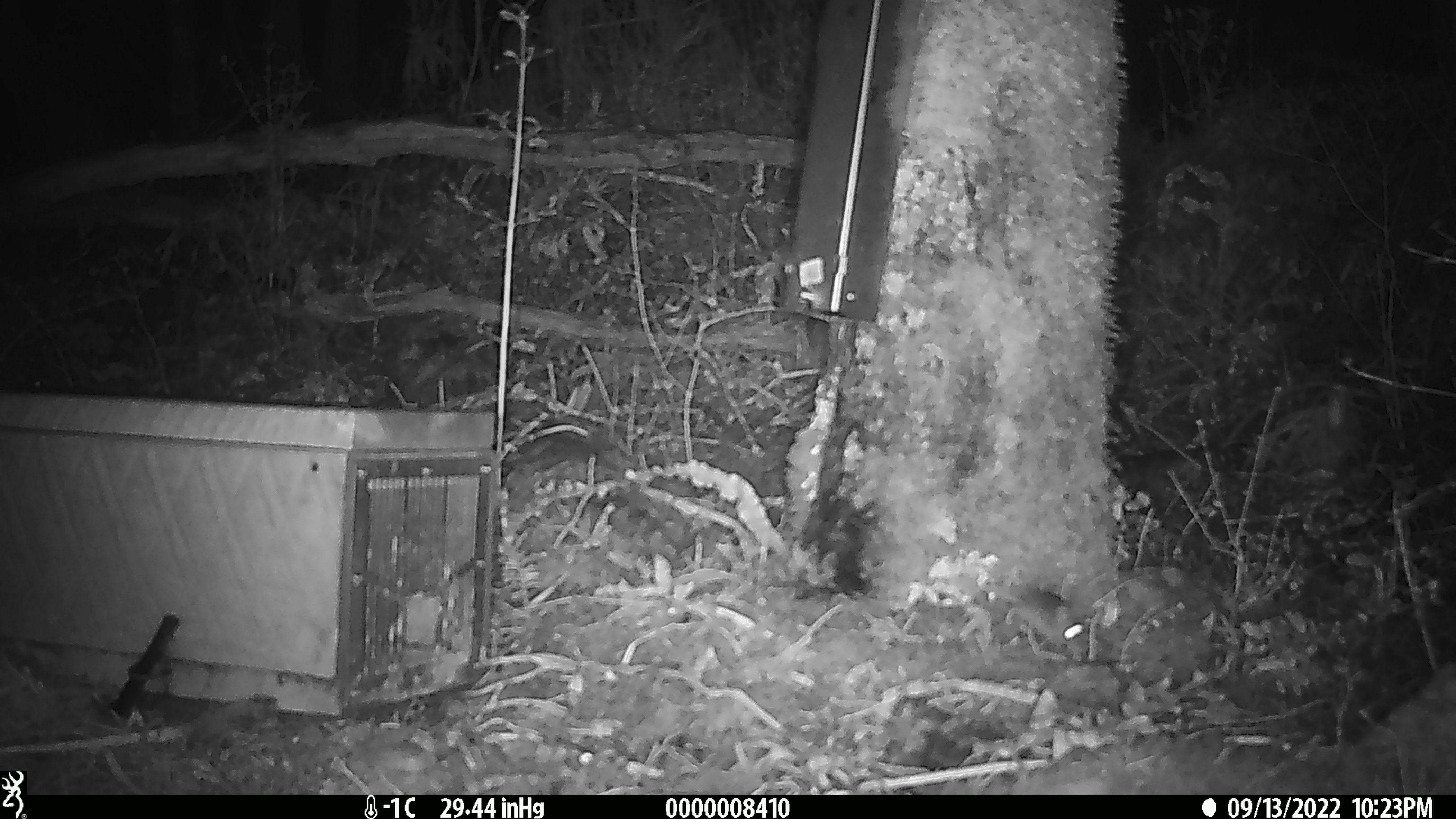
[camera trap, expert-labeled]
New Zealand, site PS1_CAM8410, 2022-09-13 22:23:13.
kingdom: Animalia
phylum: Chordata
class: Mammalia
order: Rodentia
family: Muridae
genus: Mus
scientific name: Mus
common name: mouse